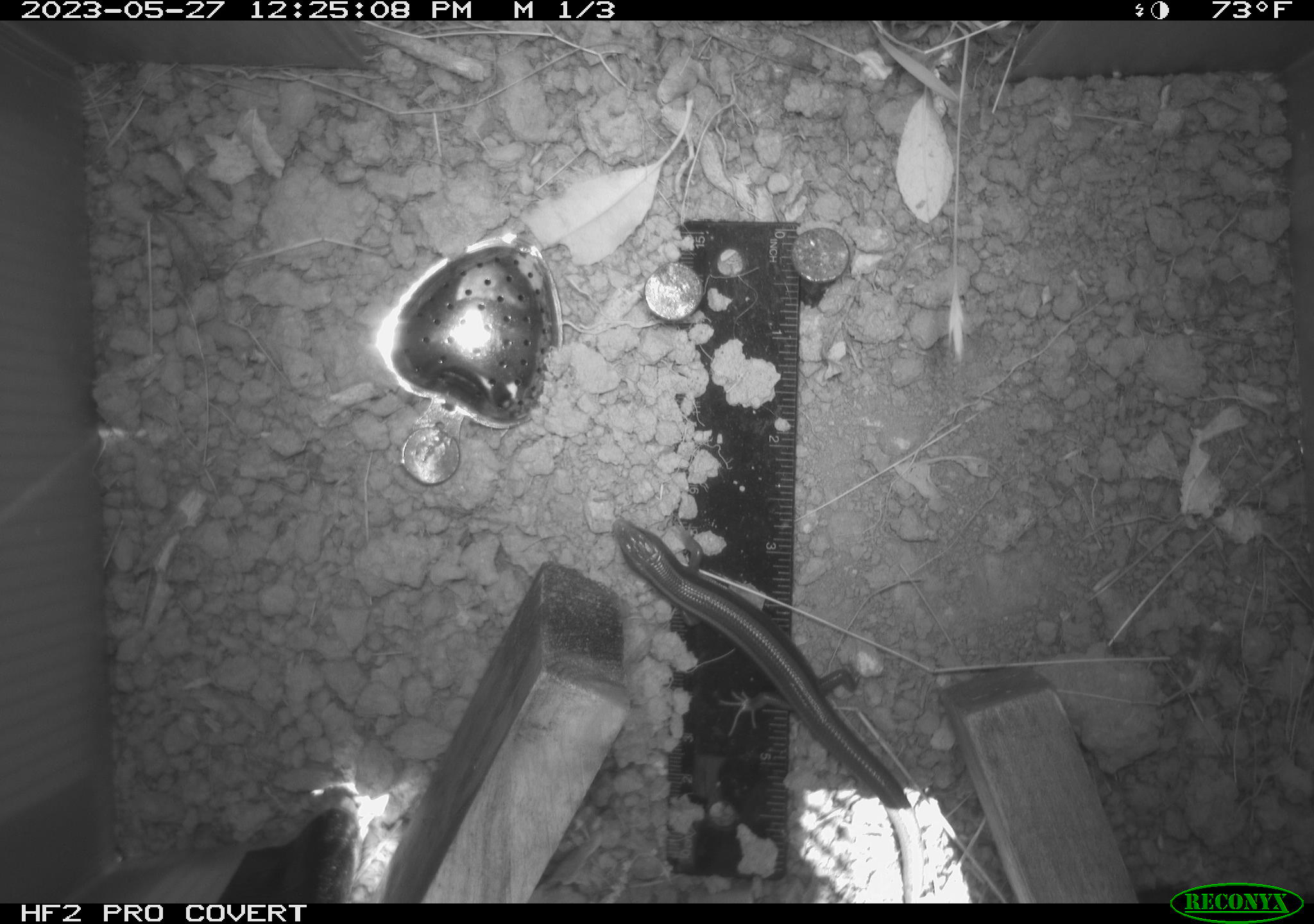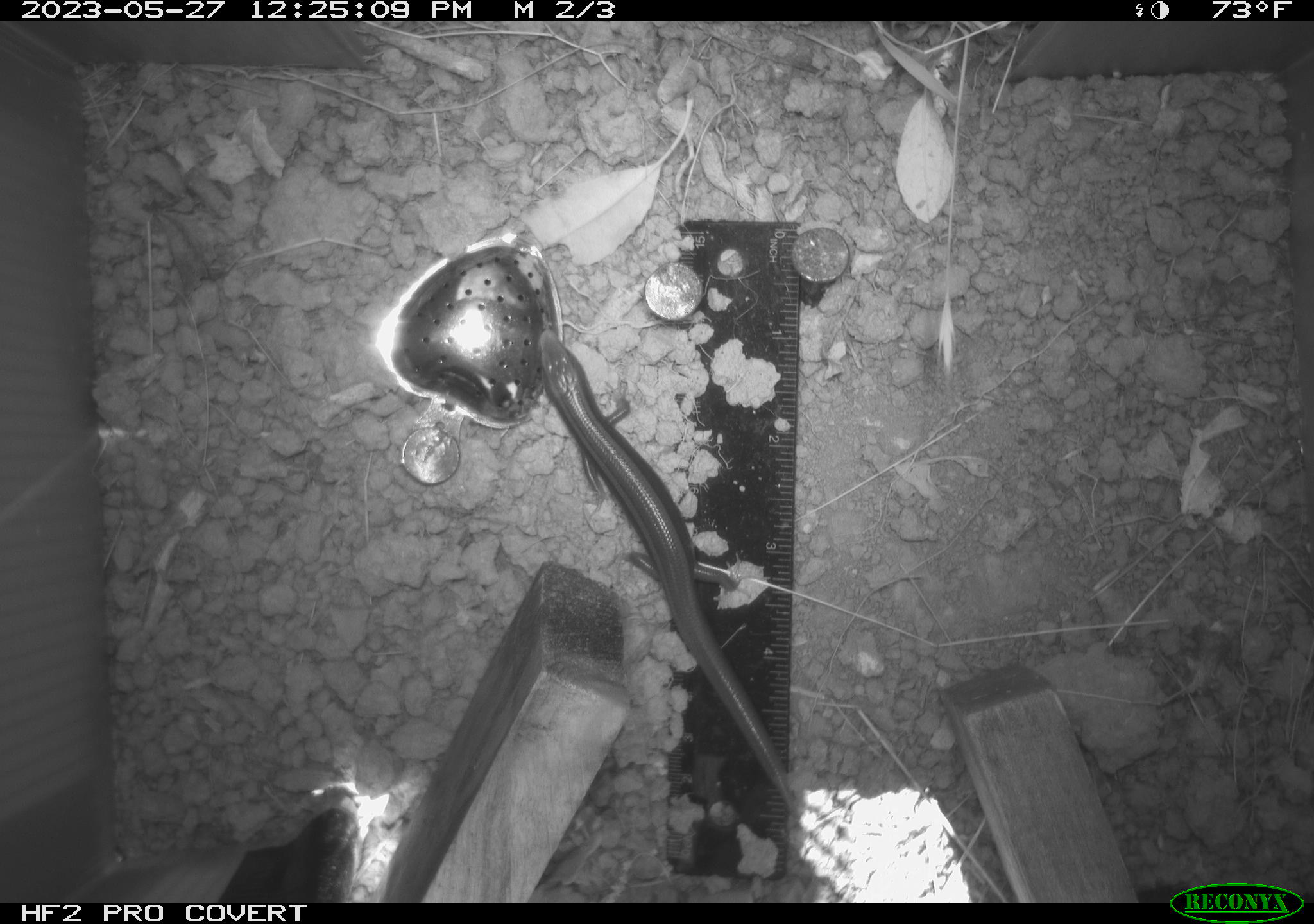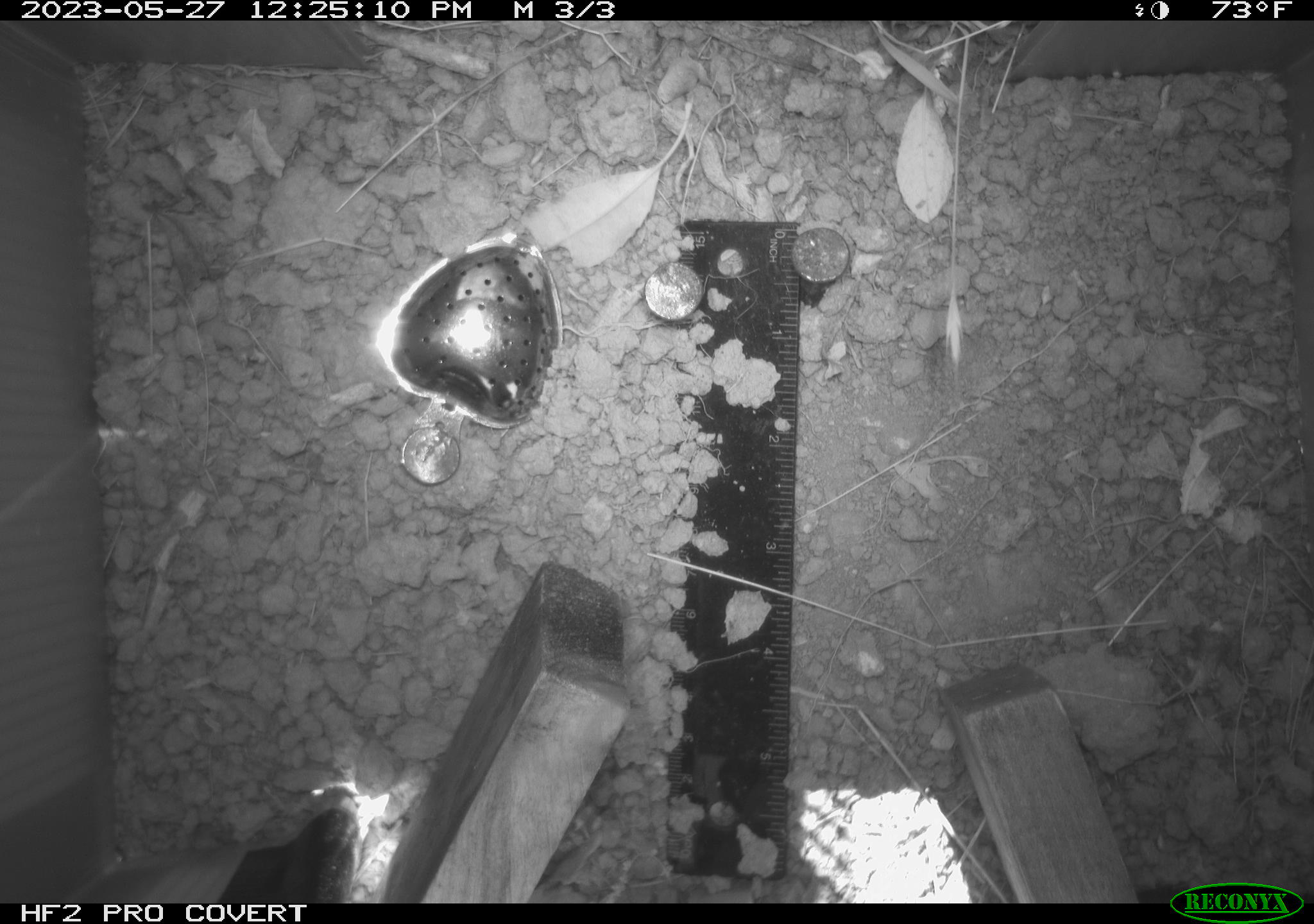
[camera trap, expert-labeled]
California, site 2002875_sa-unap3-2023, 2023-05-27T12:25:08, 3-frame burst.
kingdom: Animalia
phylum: Chordata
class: Reptilia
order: Squamata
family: Scincidae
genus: Plestiodon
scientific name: Plestiodon skiltonianus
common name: western skink